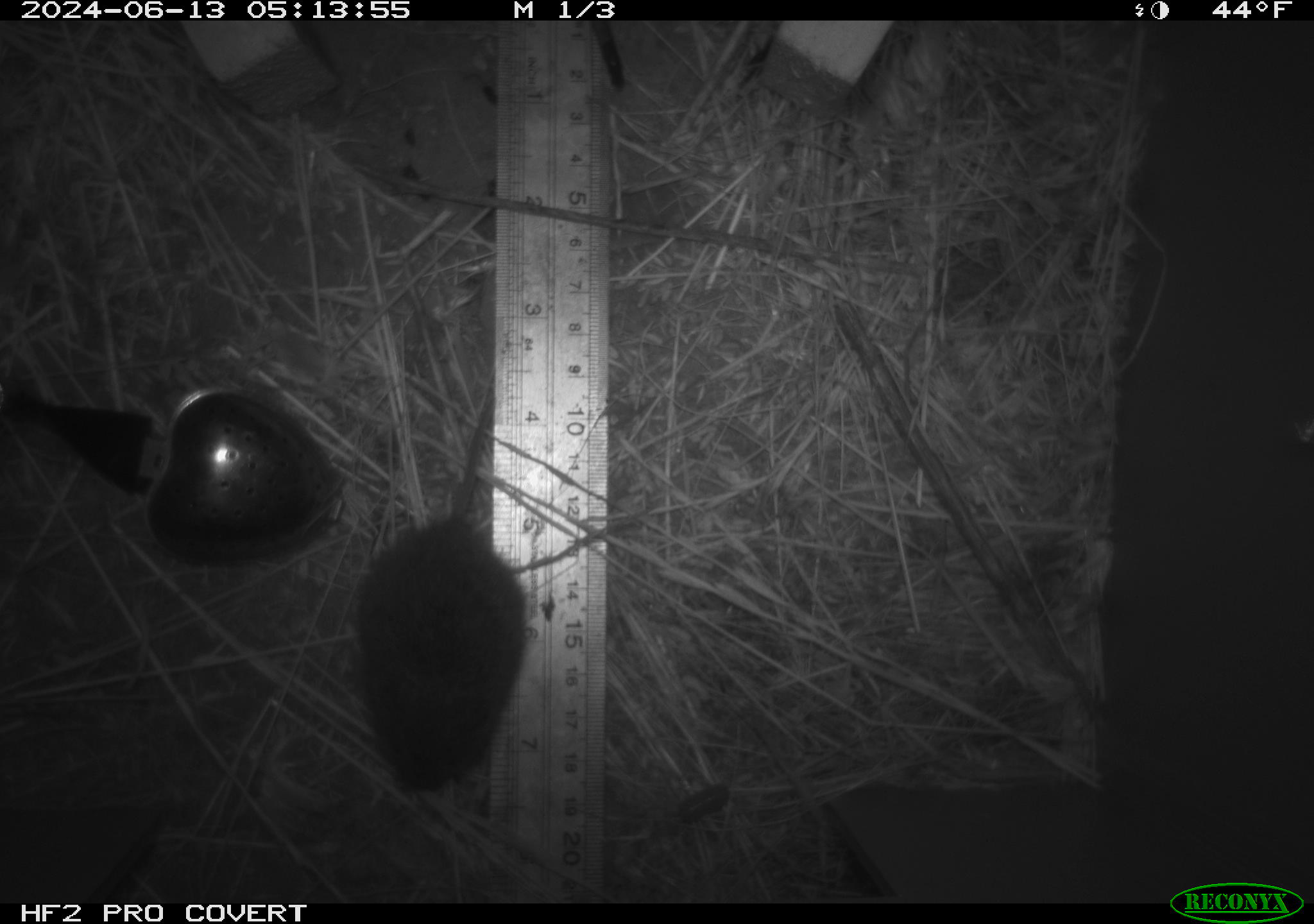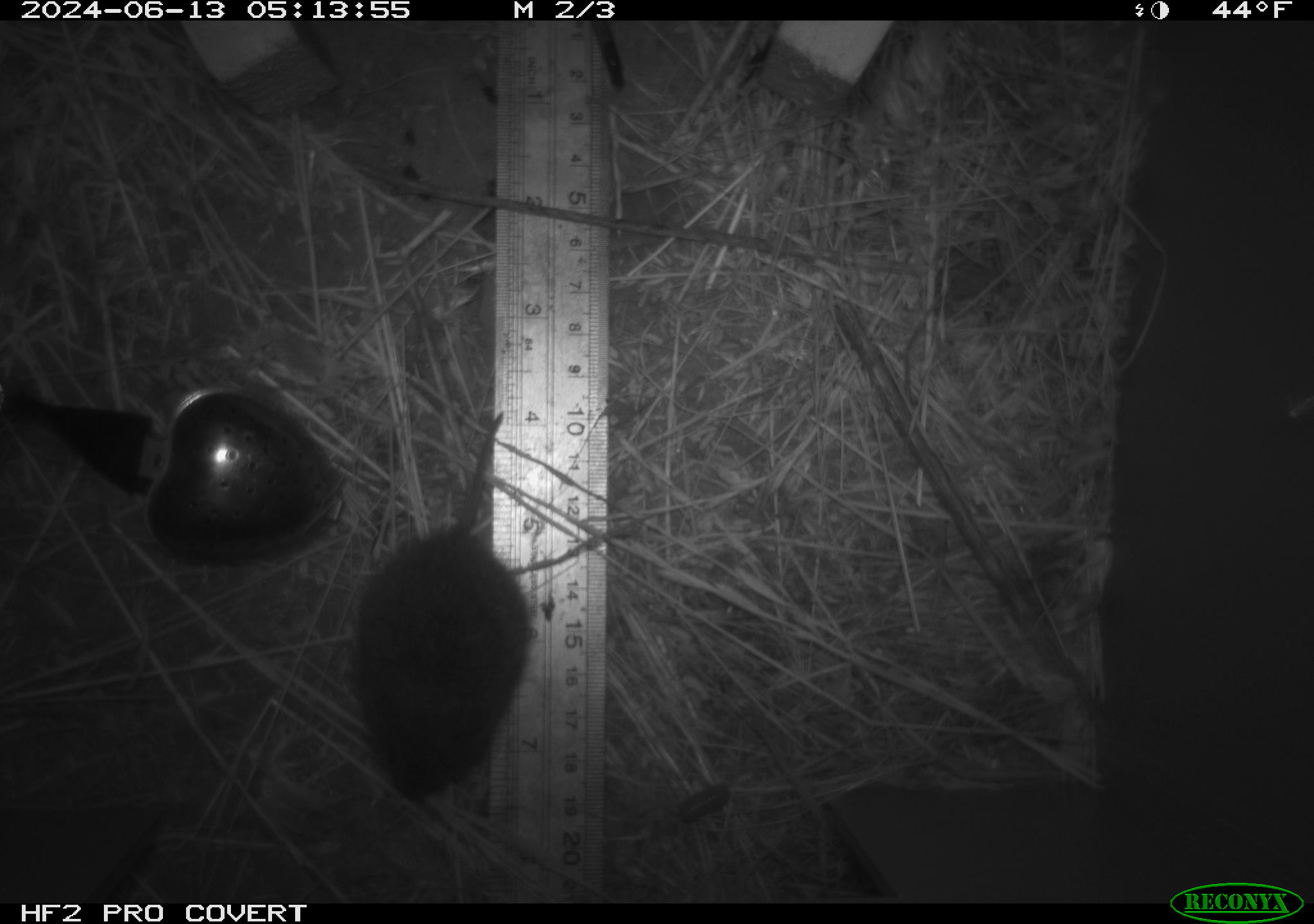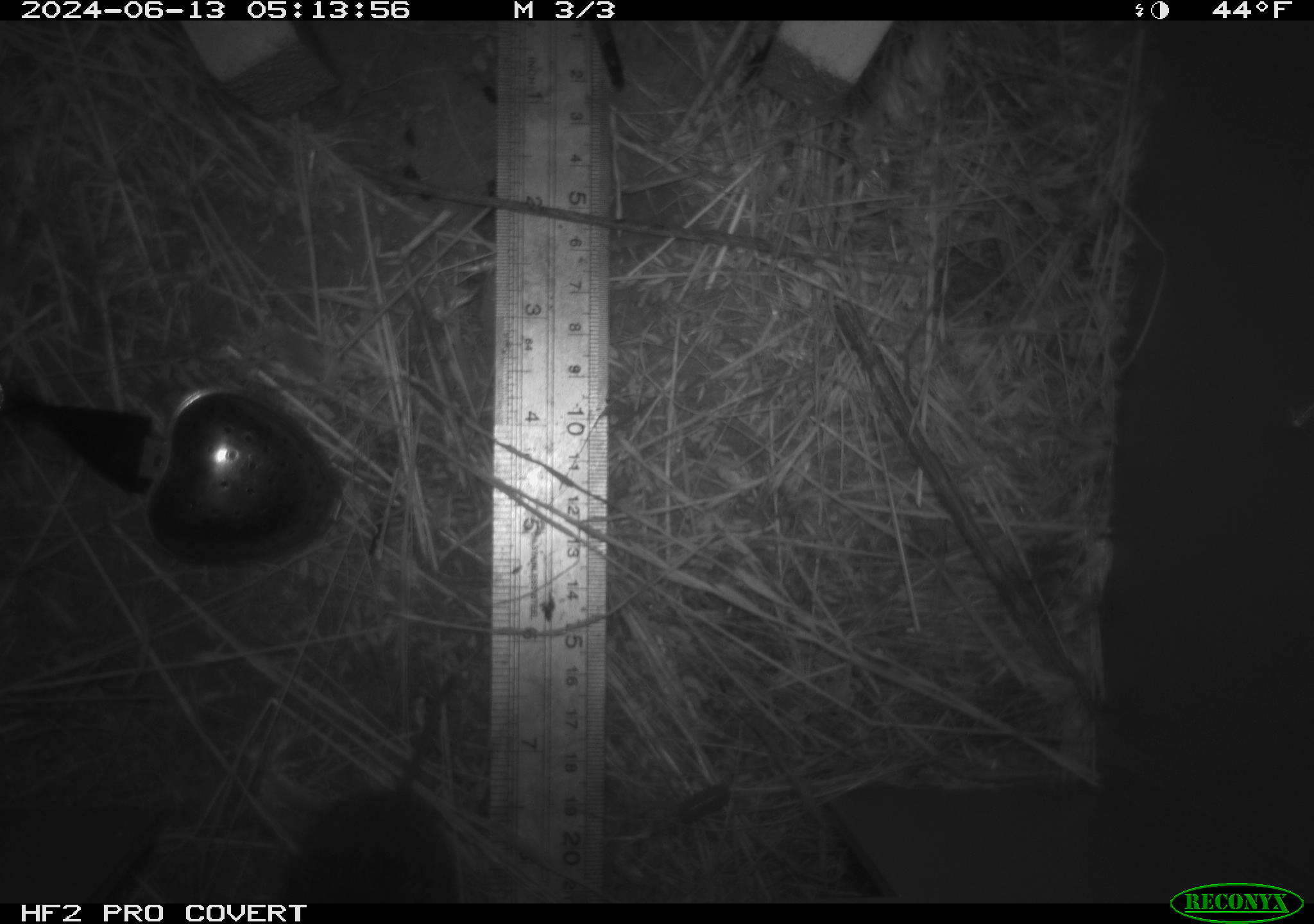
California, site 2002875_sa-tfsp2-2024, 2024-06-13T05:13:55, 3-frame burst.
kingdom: Animalia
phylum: Chordata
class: Mammalia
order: Rodentia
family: Cricetidae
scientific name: Arvicolinae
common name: voles, lemmings, and muskrats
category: arvicolinae subfamily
Arvicolinae subfamily (voles, lemmings, and muskrats) (Arvicolinae).